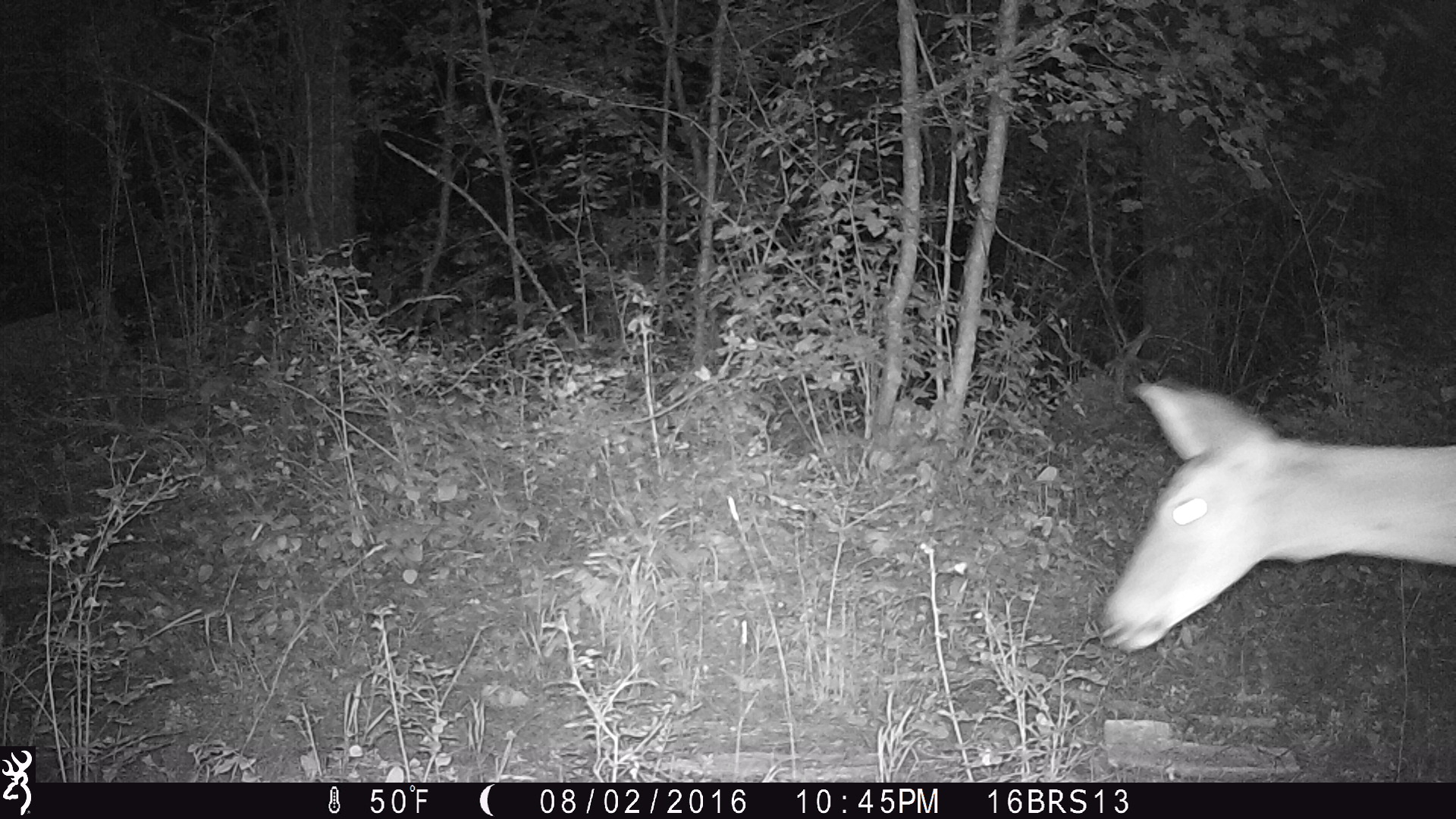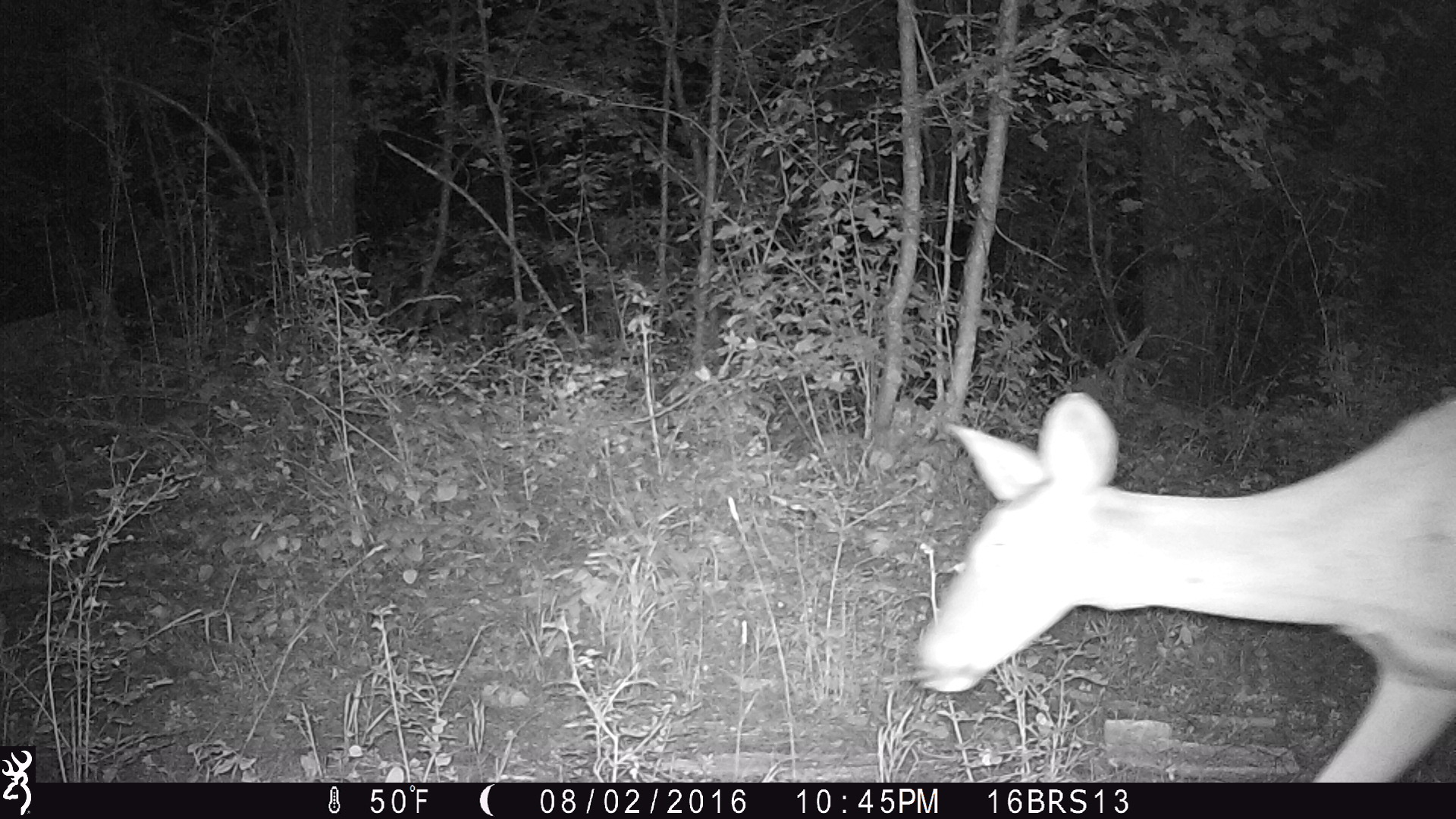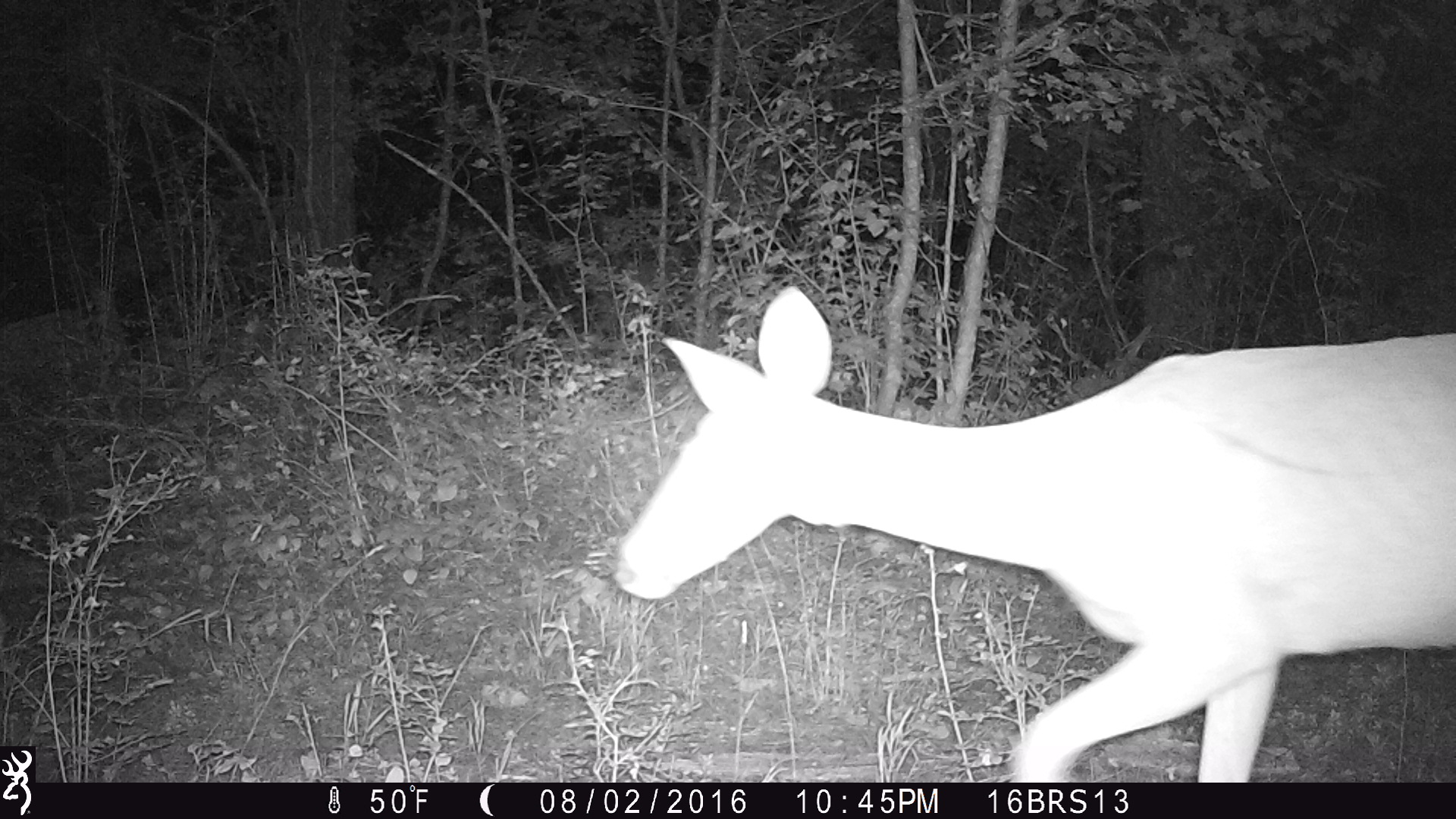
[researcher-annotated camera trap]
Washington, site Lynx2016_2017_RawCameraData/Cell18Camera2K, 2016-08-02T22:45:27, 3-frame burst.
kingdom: Animalia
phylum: Chordata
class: Mammalia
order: Artiodactyla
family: Cervidae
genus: Odocoileus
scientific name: Odocoileus virginianus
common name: white-tailed deer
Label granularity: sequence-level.